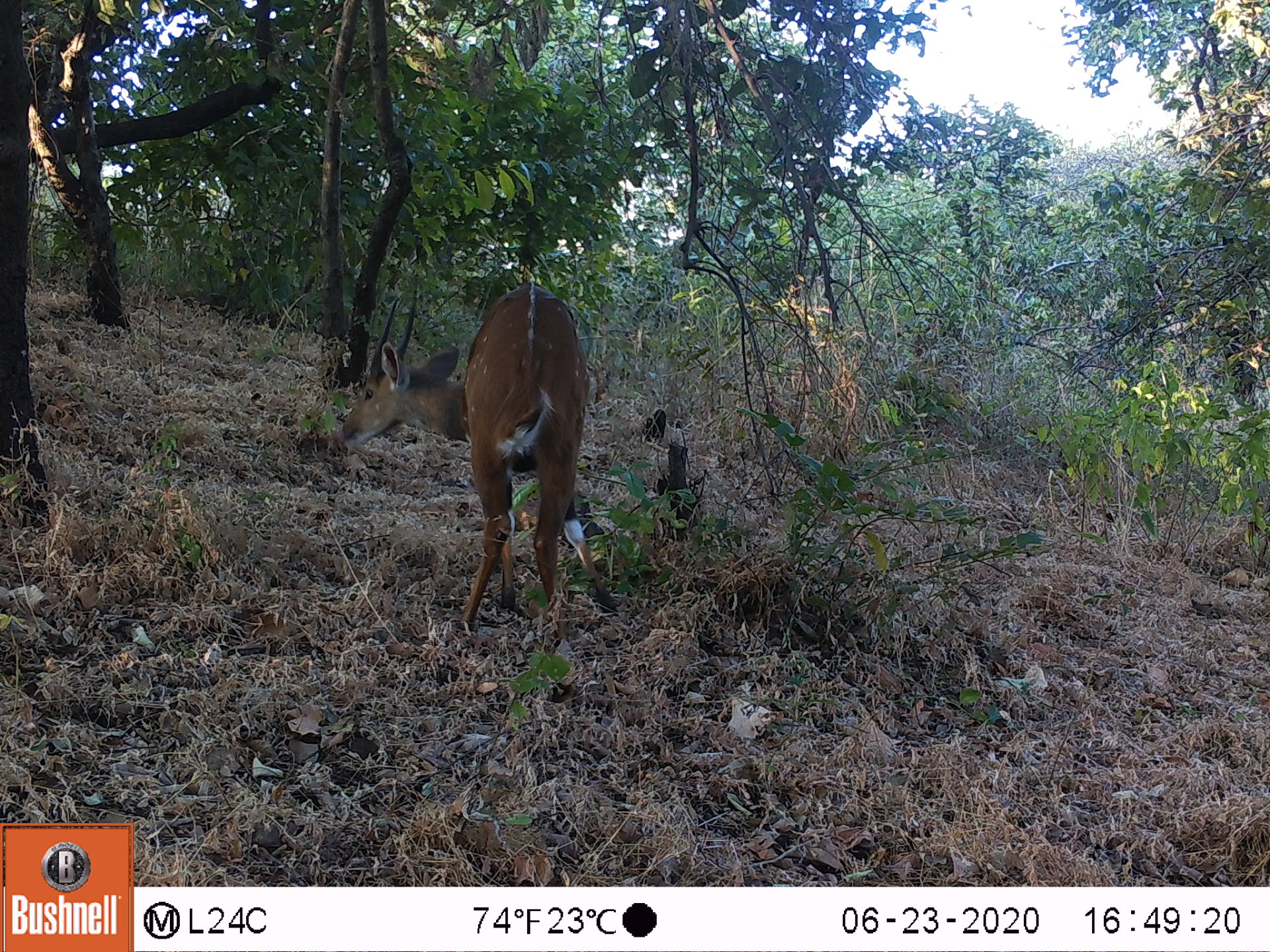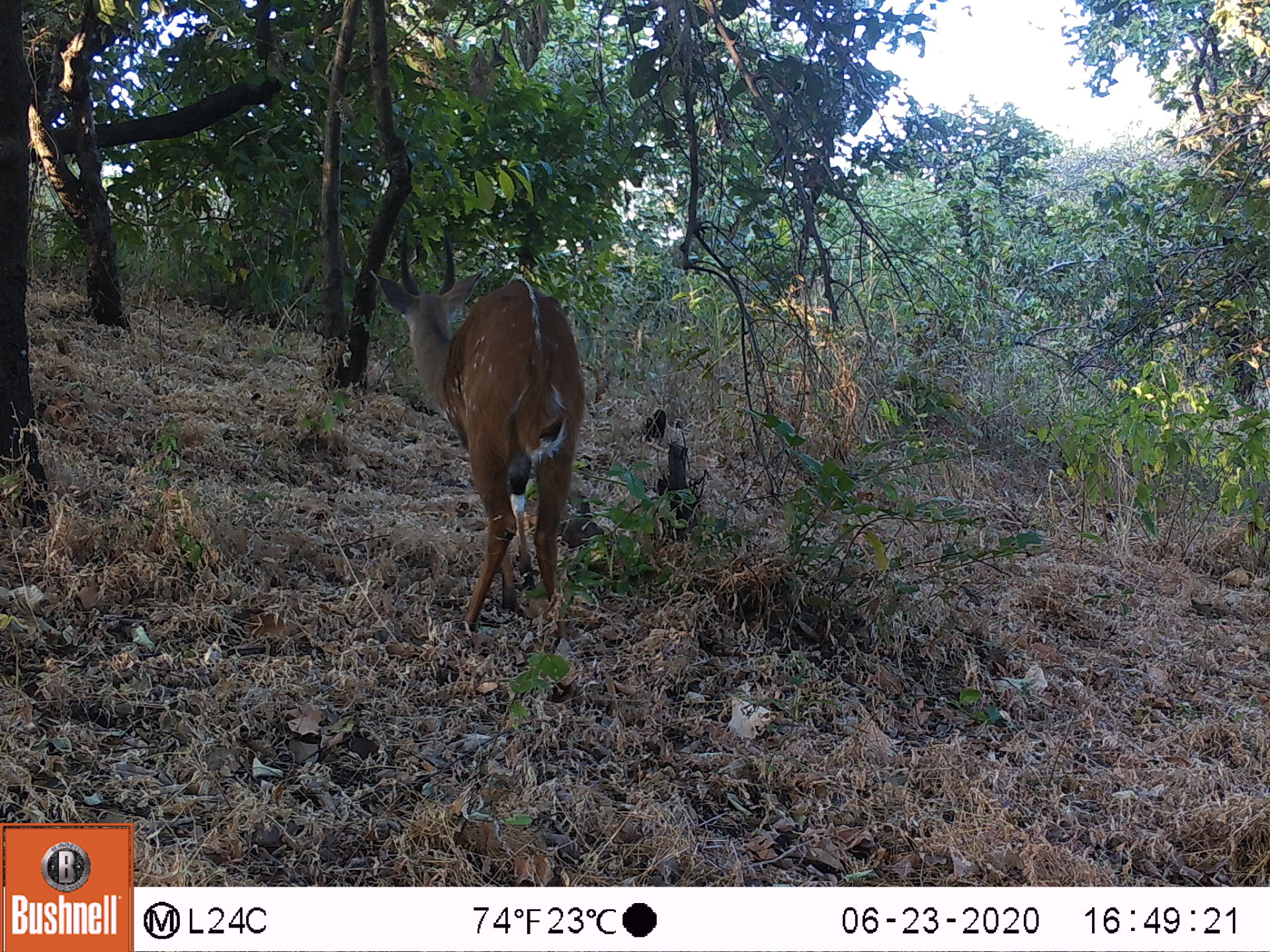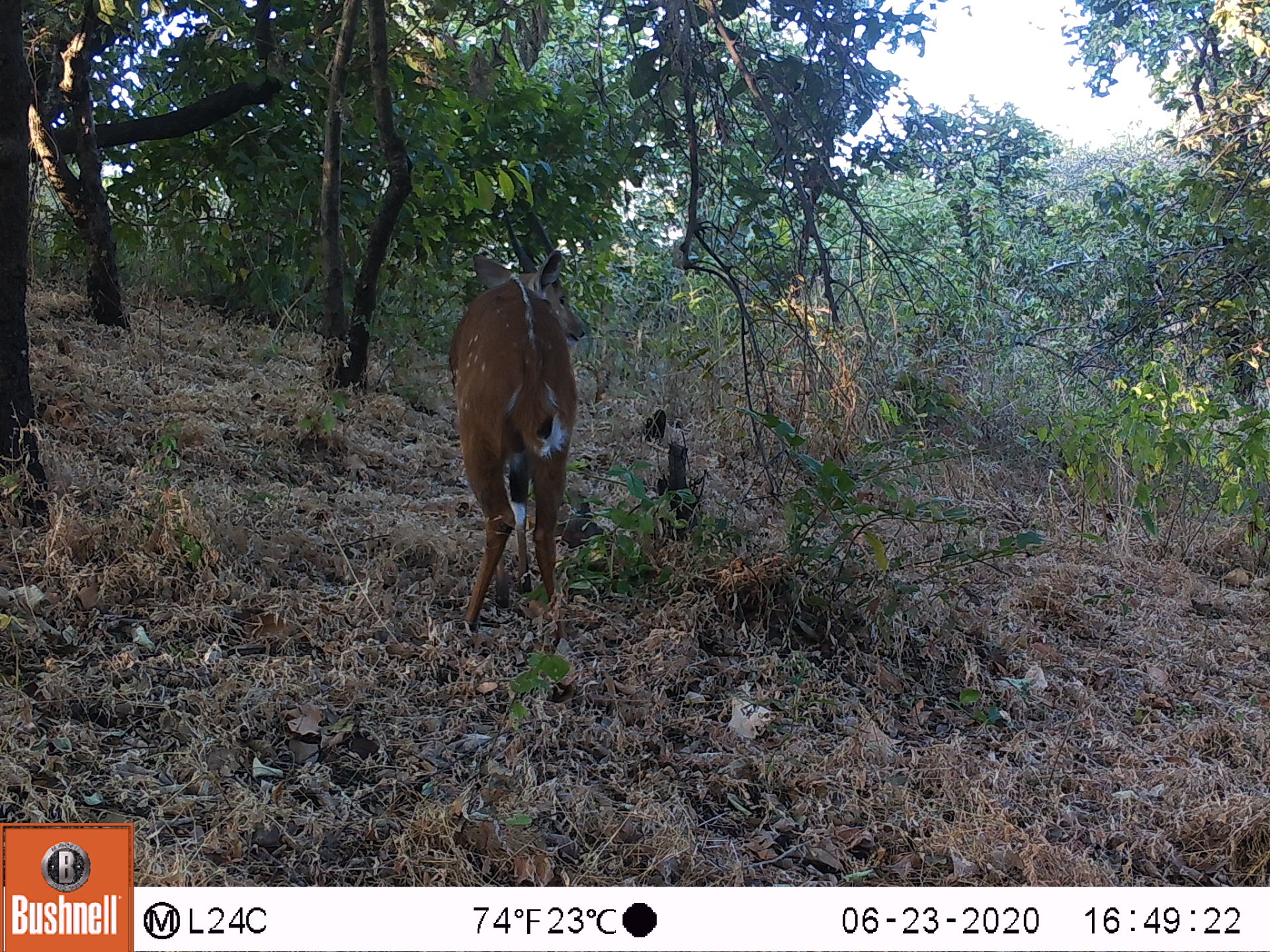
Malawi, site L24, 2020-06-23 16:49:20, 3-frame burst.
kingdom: Animalia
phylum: Chordata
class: Mammalia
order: Artiodactyla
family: Bovidae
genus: Tragelaphus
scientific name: Tragelaphus sylvaticus sylvaticus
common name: cape bushbuck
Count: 1.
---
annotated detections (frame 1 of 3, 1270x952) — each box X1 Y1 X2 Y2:
cape bushbuck: 334 274 627 636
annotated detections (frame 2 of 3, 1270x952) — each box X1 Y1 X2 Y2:
cape bushbuck: 368 219 594 642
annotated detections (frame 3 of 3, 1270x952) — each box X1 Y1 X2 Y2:
cape bushbuck: 446 193 594 648